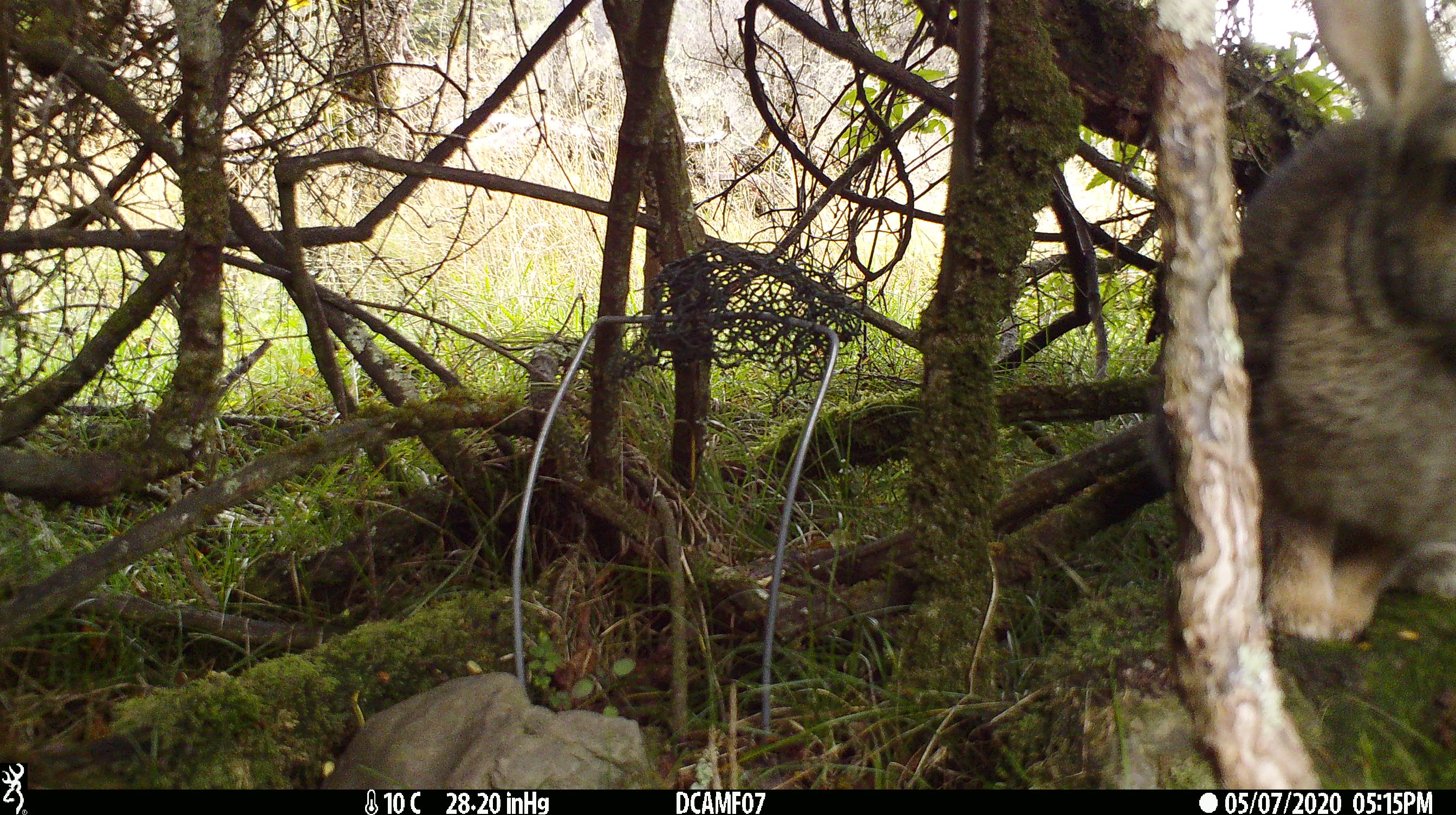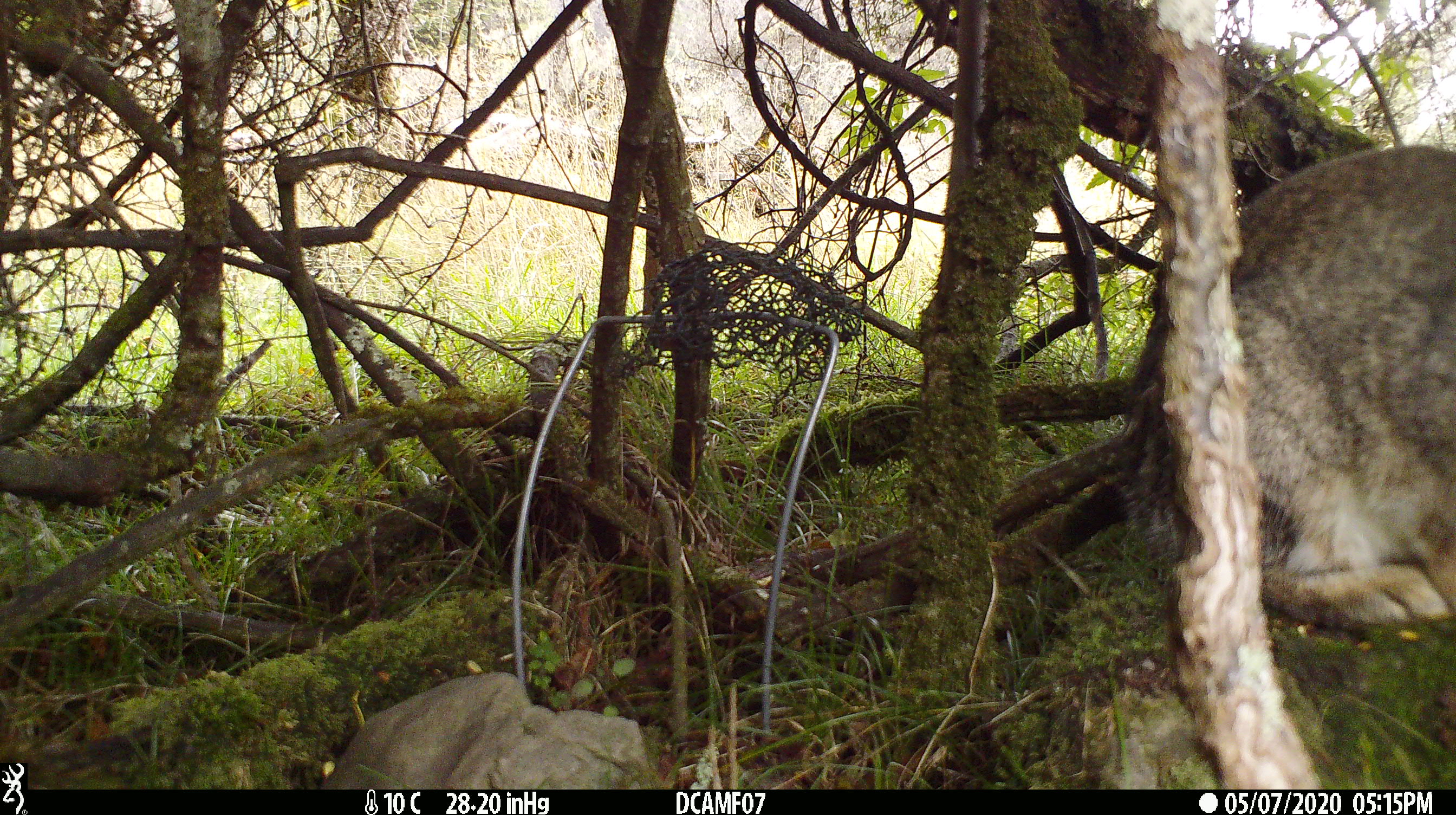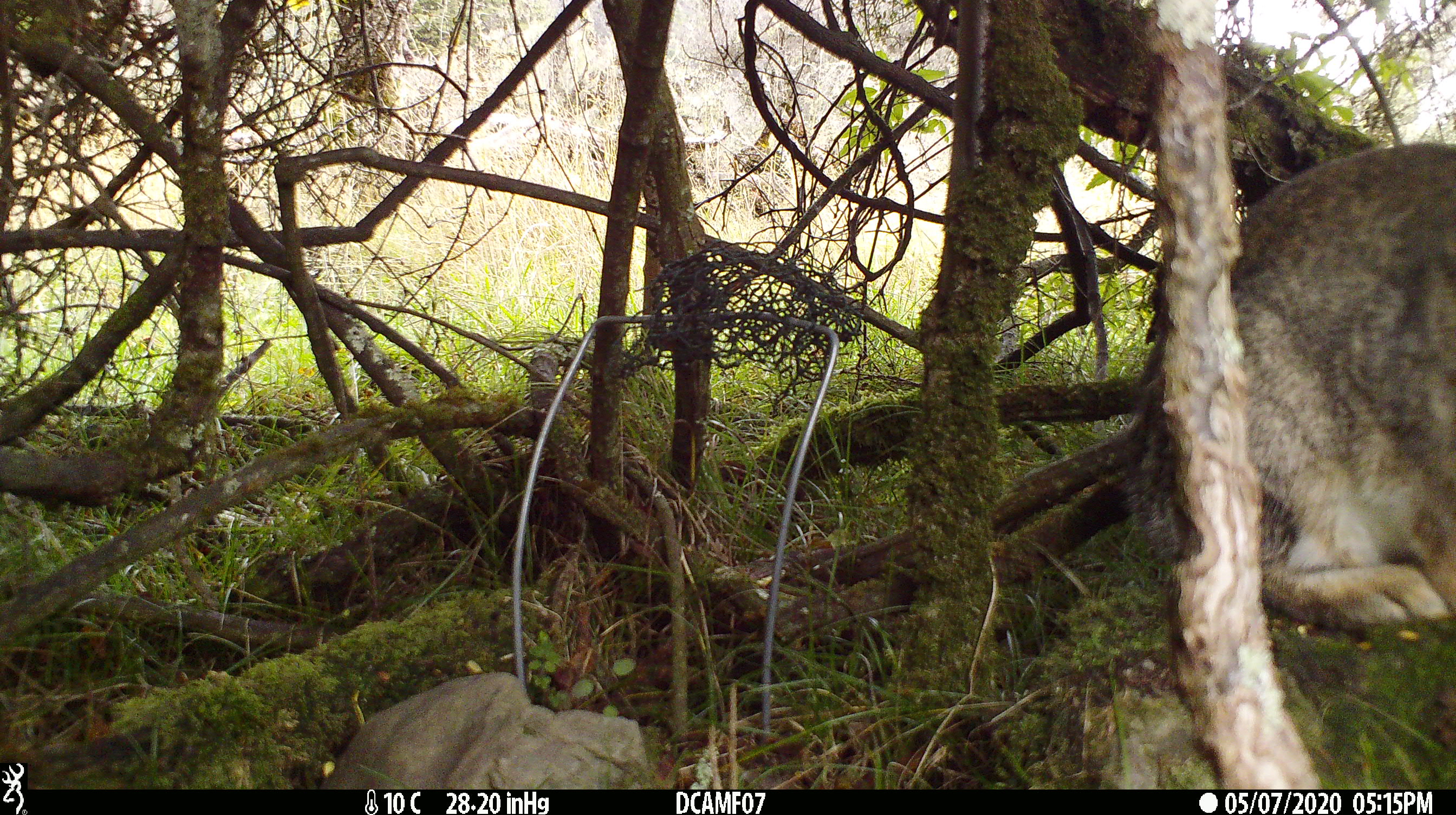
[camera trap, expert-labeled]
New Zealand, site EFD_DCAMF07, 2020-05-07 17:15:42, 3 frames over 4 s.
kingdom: Animalia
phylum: Chordata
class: Mammalia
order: Lagomorpha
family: Leporidae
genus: Oryctolagus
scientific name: Oryctolagus cuniculus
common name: european rabbit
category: rabbit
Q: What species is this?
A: Rabbit (european rabbit) (Oryctolagus cuniculus).